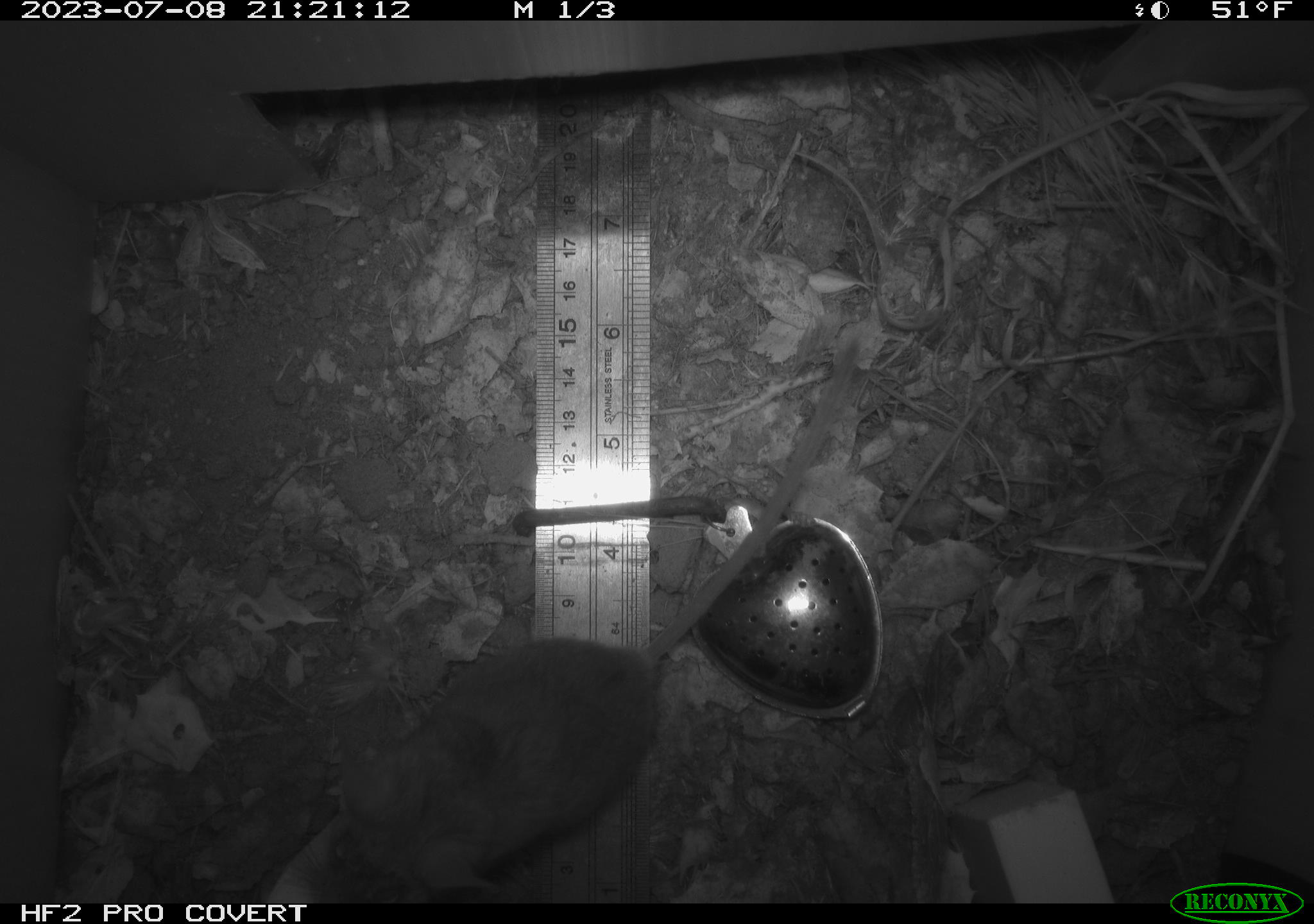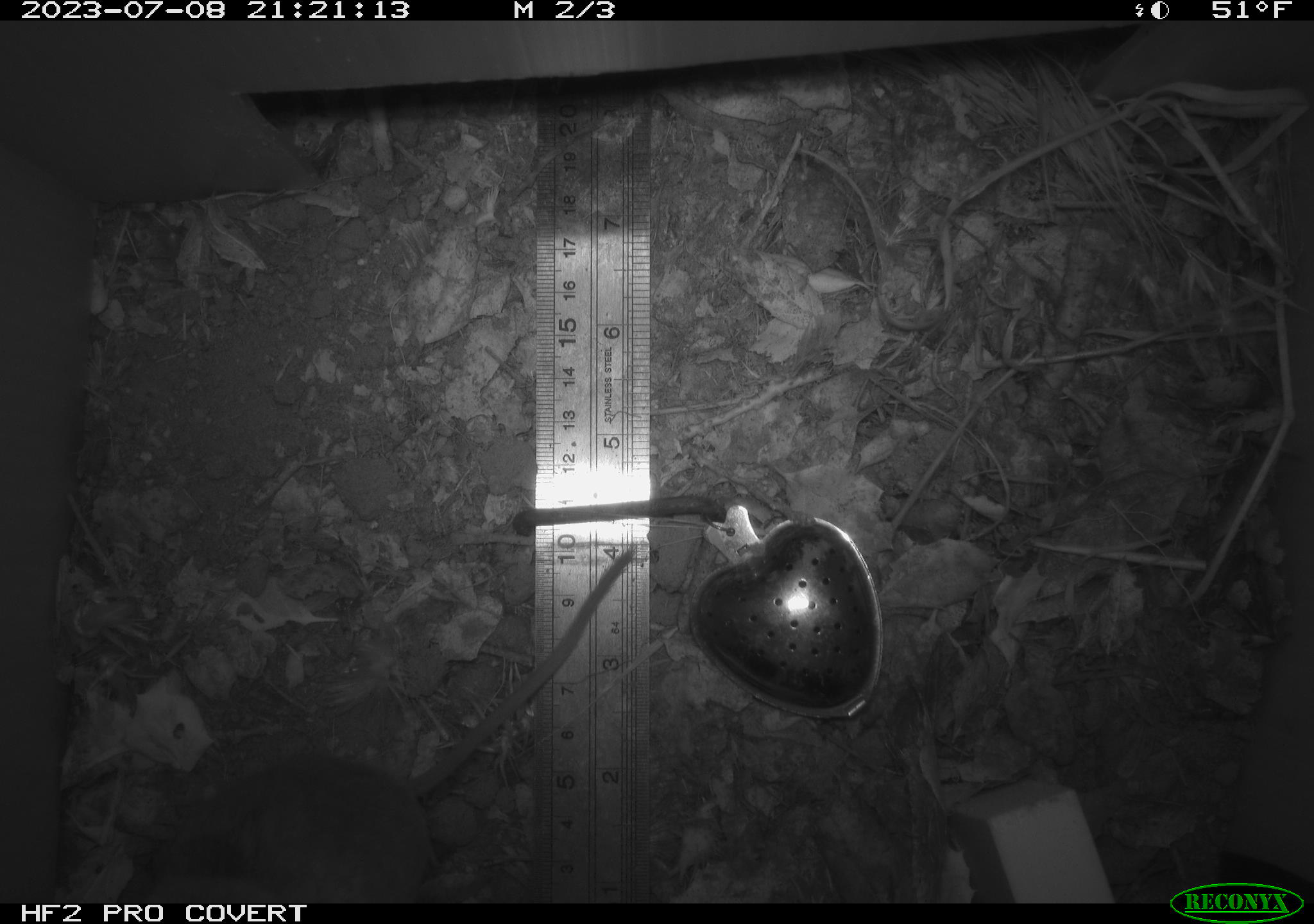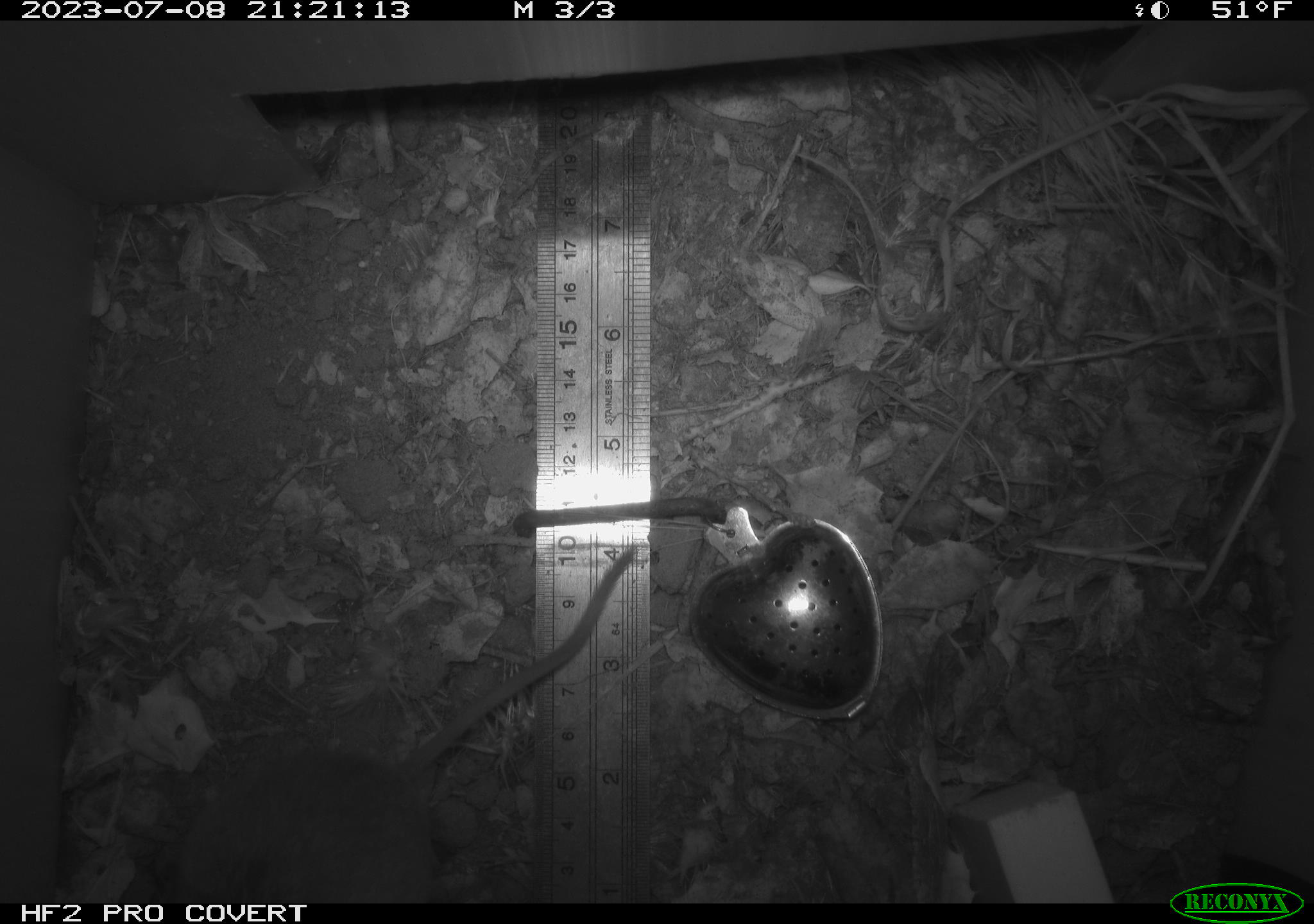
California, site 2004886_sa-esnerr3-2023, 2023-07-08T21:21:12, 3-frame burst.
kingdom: Animalia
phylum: Chordata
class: Mammalia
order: Rodentia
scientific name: Rodentia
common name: mouse species